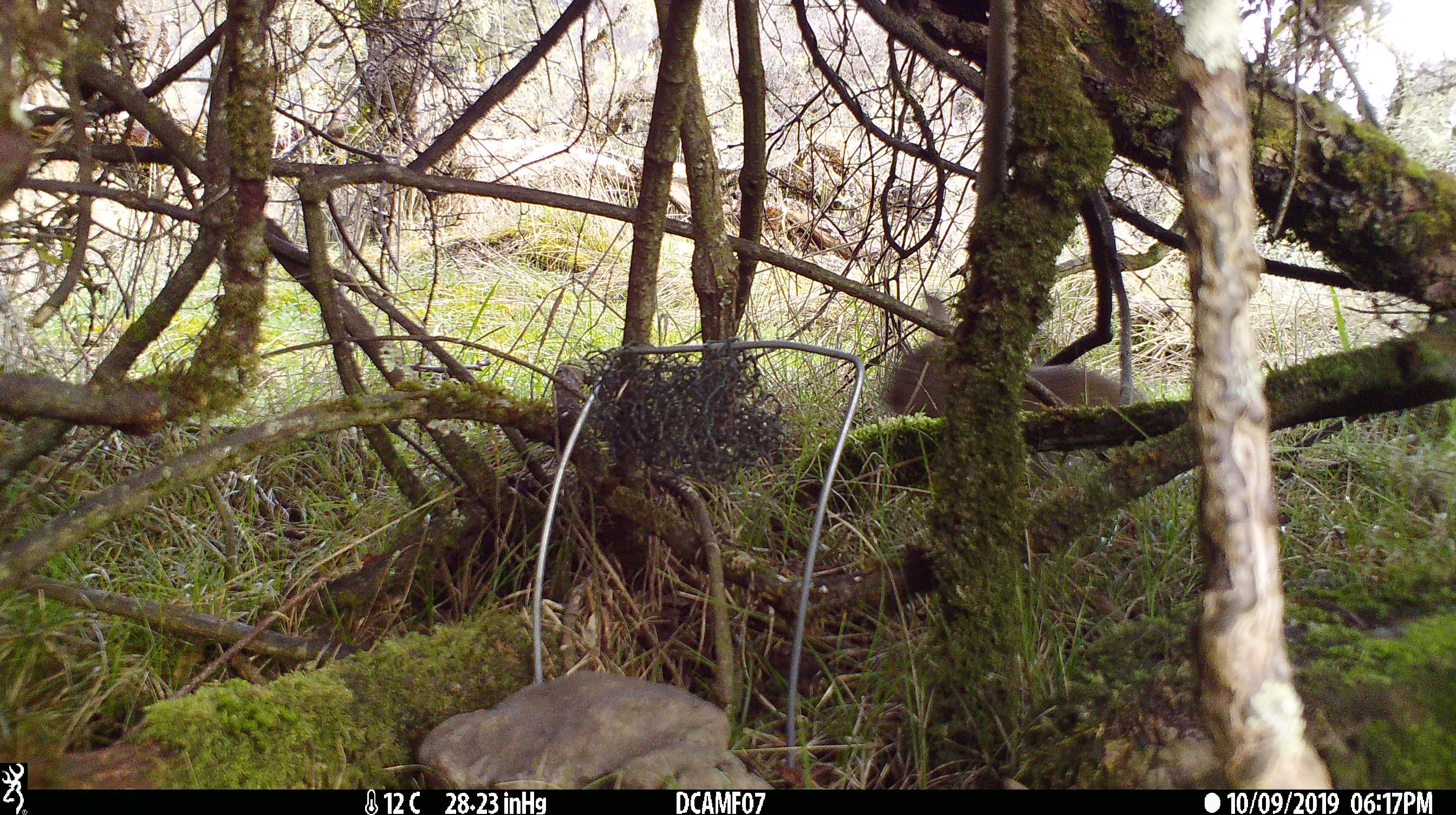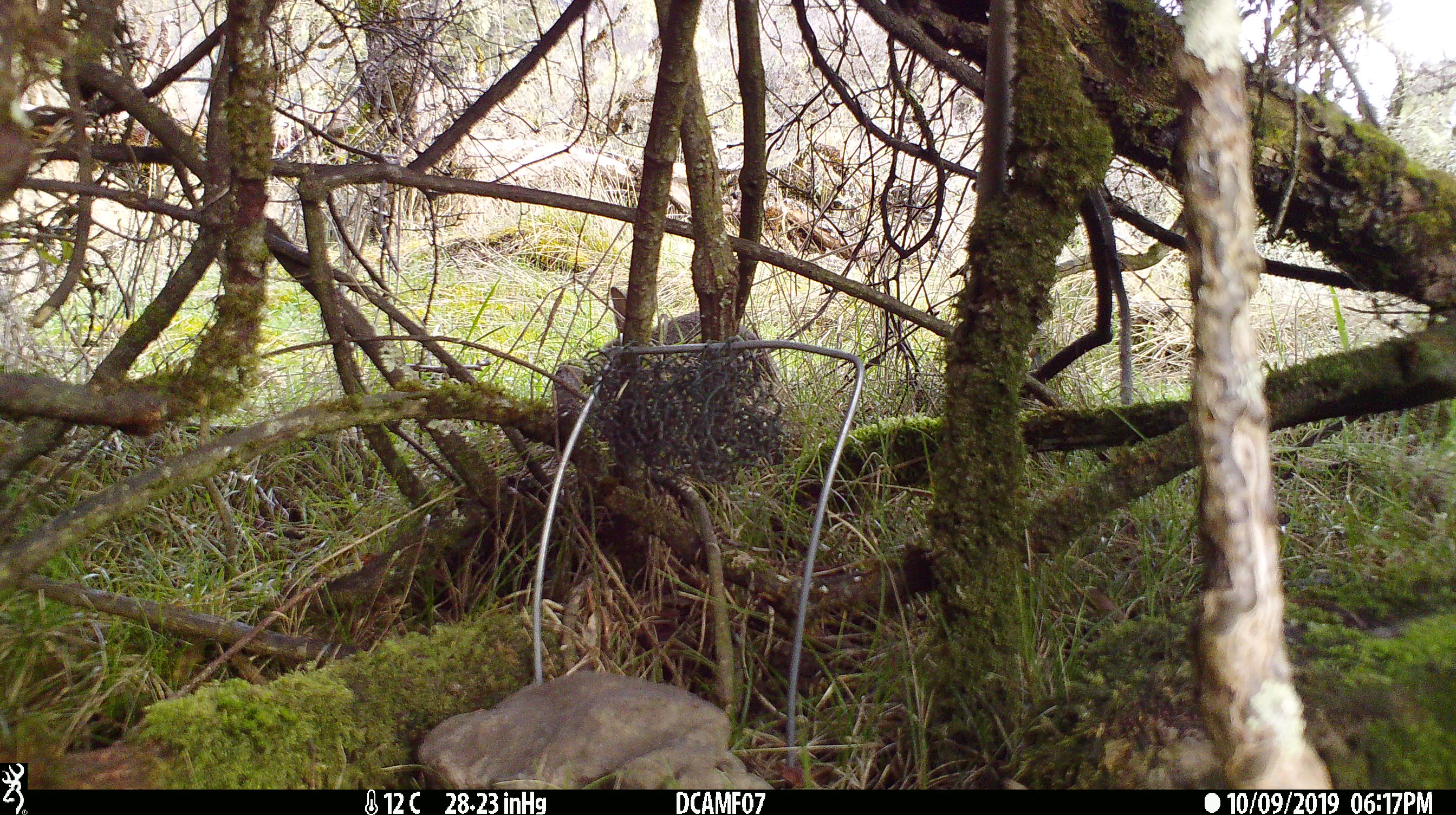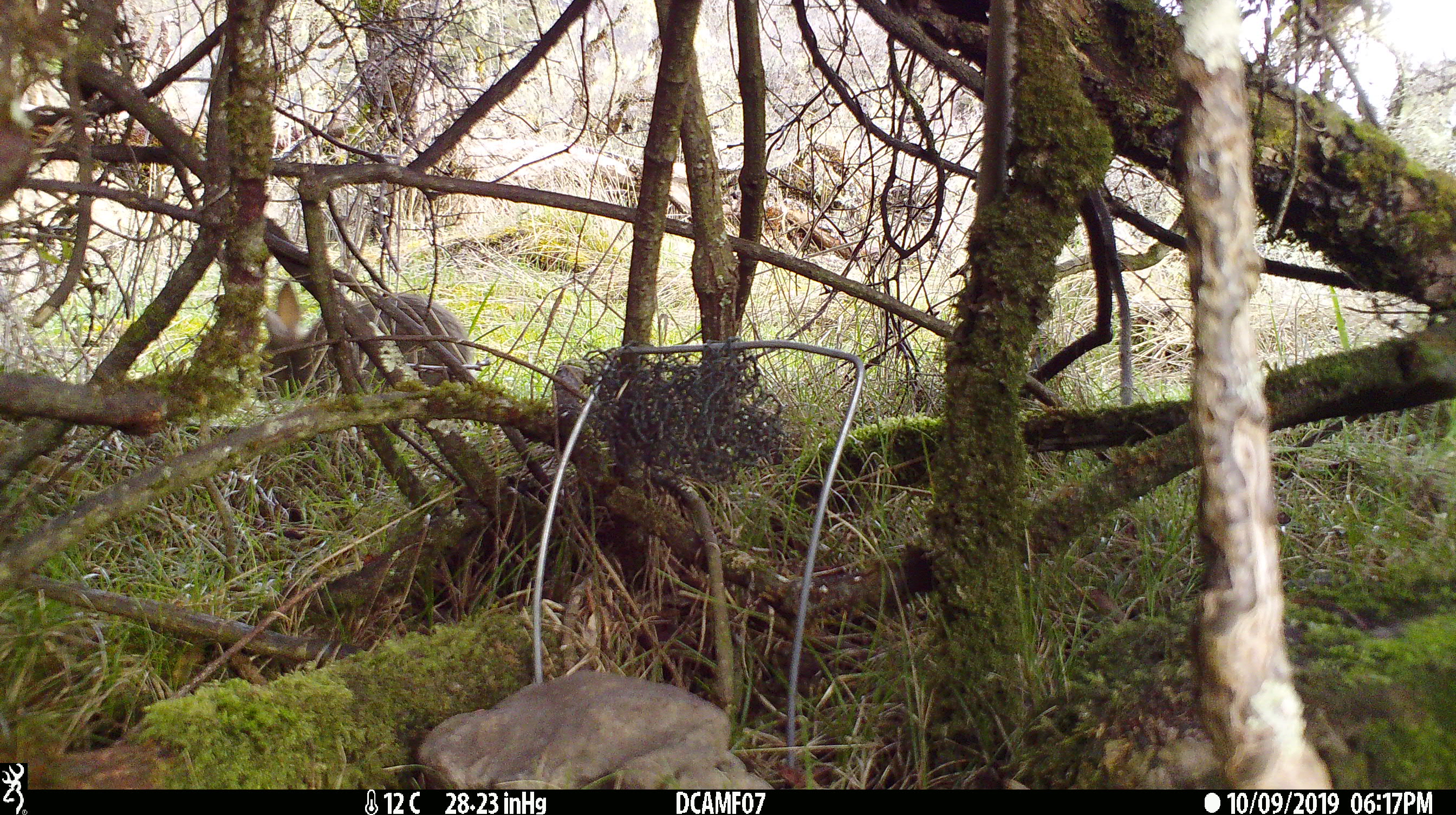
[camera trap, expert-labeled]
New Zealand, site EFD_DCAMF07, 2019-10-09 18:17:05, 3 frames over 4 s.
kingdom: Animalia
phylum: Chordata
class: Mammalia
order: Lagomorpha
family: Leporidae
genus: Oryctolagus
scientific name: Oryctolagus cuniculus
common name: european rabbit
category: rabbit